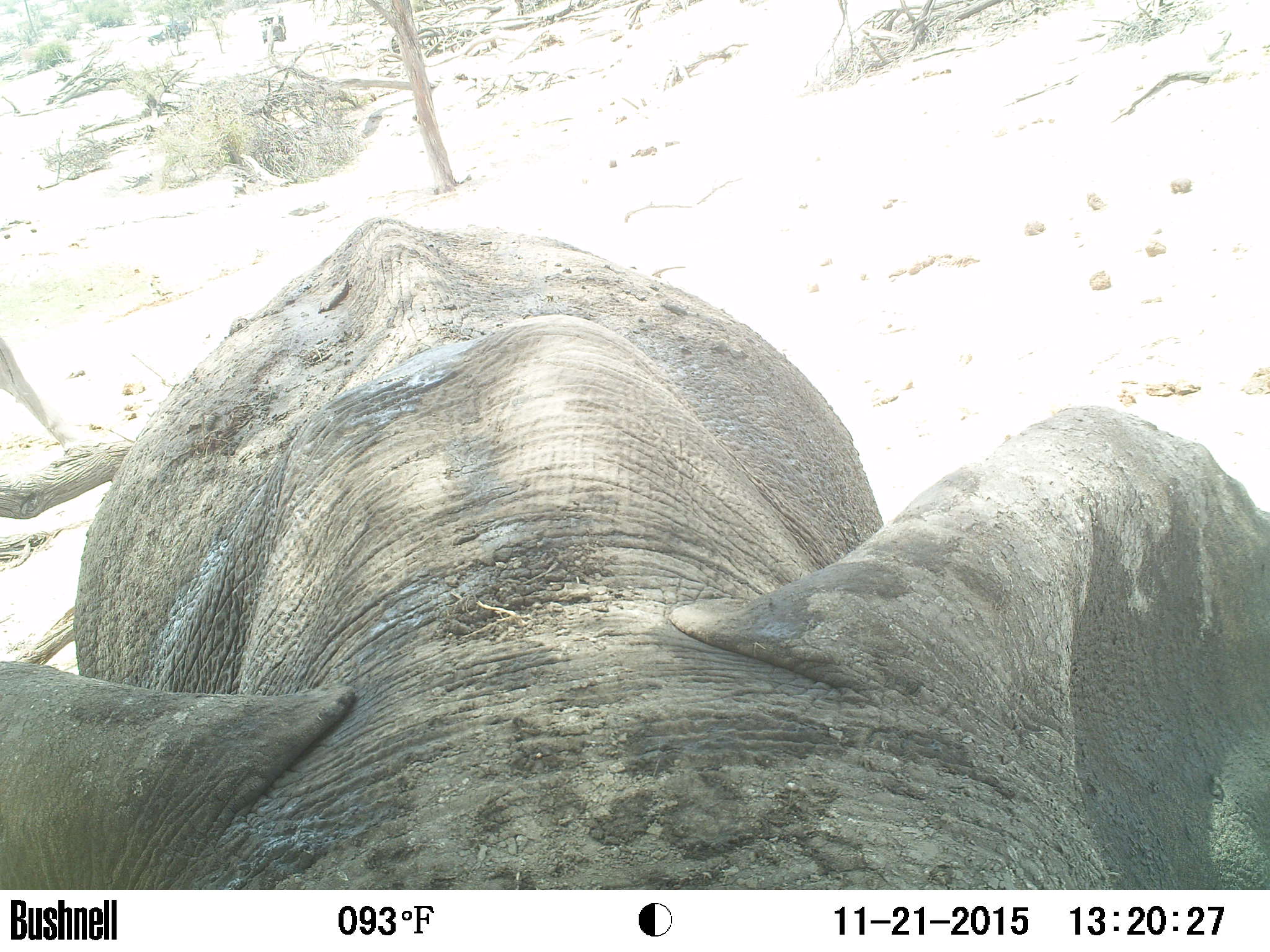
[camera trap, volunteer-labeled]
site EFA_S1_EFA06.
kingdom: Animalia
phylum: Chordata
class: Mammalia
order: Proboscidea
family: Elephantidae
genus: Loxodonta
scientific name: Loxodonta africana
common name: african bush elephant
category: elephant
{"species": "elephant (african bush elephant) (Loxodonta africana)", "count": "1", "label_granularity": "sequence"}